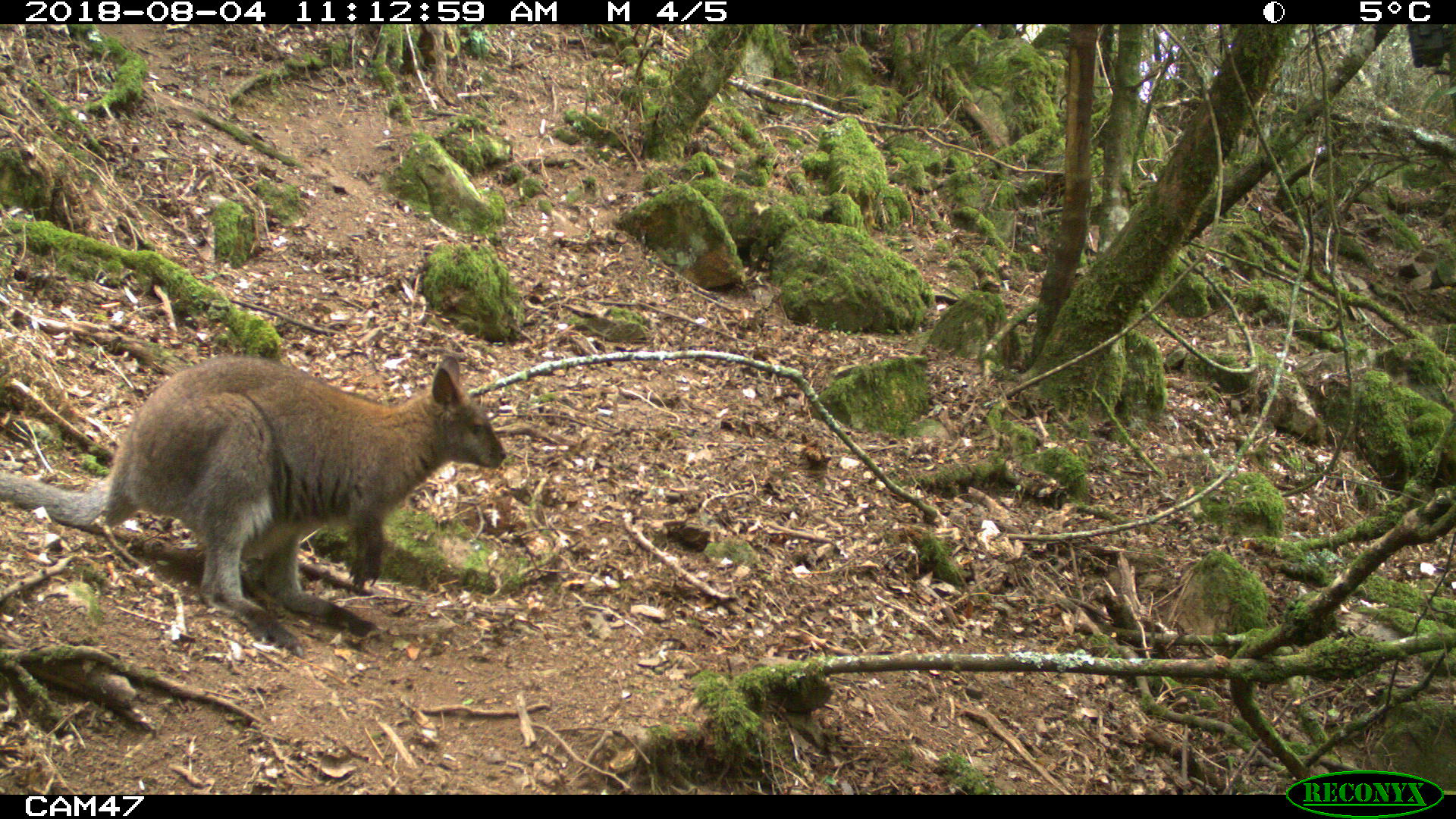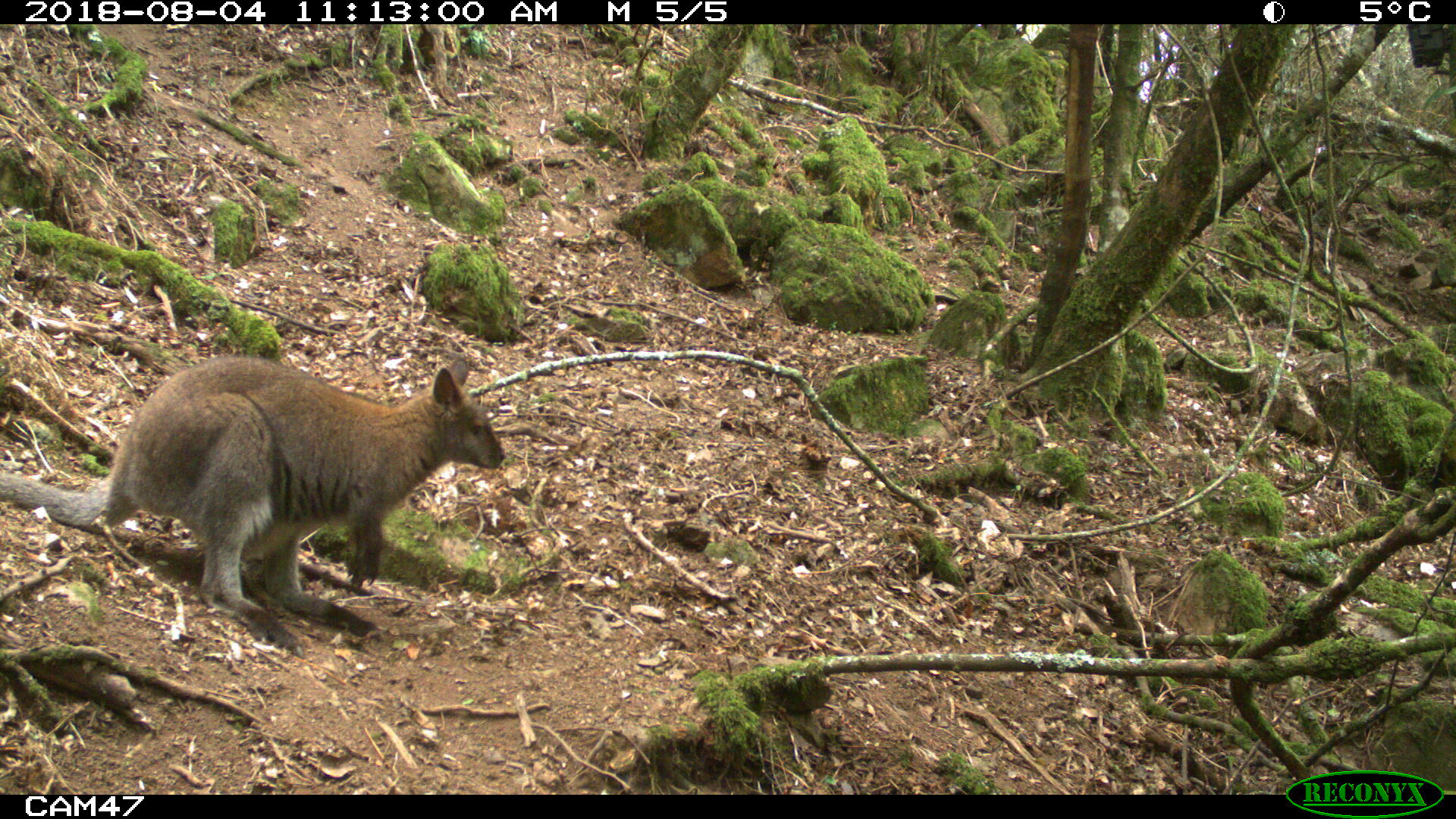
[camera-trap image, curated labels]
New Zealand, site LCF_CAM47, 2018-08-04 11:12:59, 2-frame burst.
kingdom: Animalia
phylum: Chordata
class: Mammalia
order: Diprotodontia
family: Macropodidae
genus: Notamacropus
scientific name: Notamacropus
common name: wallaby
Wallaby (Notamacropus).